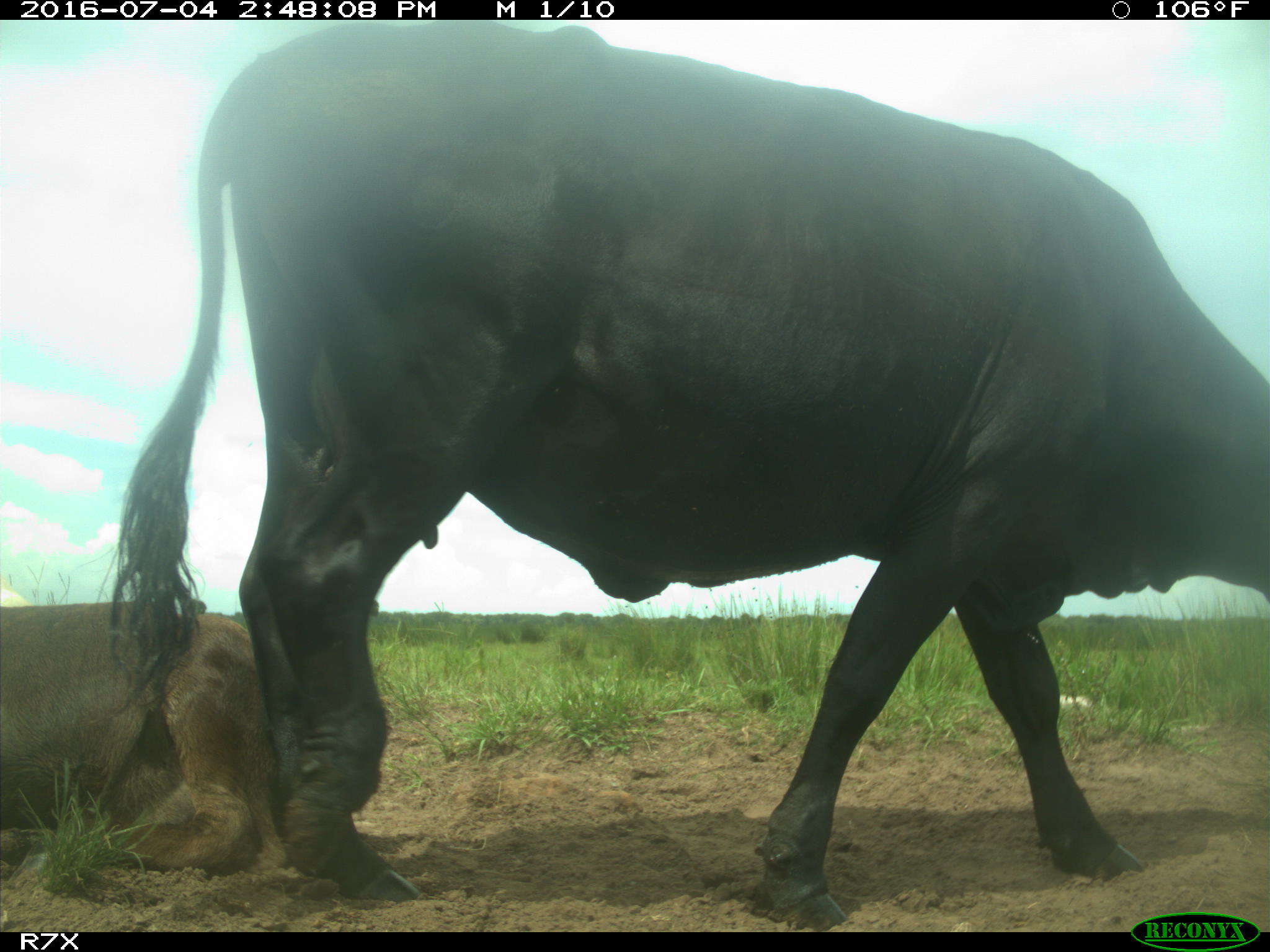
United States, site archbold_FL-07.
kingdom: Animalia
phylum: Chordata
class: Mammalia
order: Artiodactyla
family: Bovidae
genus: Bos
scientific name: Bos taurus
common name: domestic cow